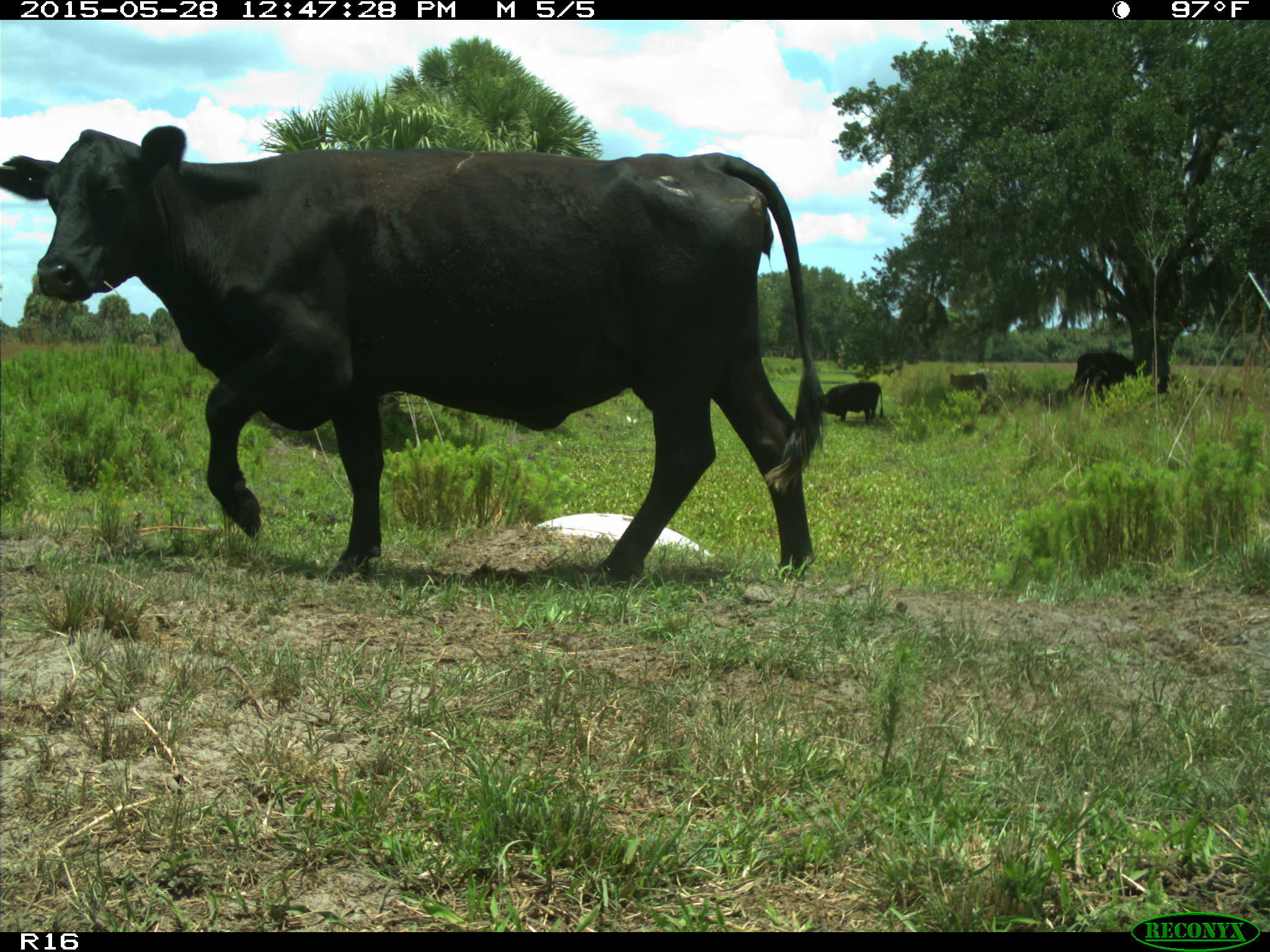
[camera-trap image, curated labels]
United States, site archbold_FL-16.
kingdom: Animalia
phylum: Chordata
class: Mammalia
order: Artiodactyla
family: Bovidae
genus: Bos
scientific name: Bos taurus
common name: domestic cow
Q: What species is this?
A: Bos taurus (domestic cow).